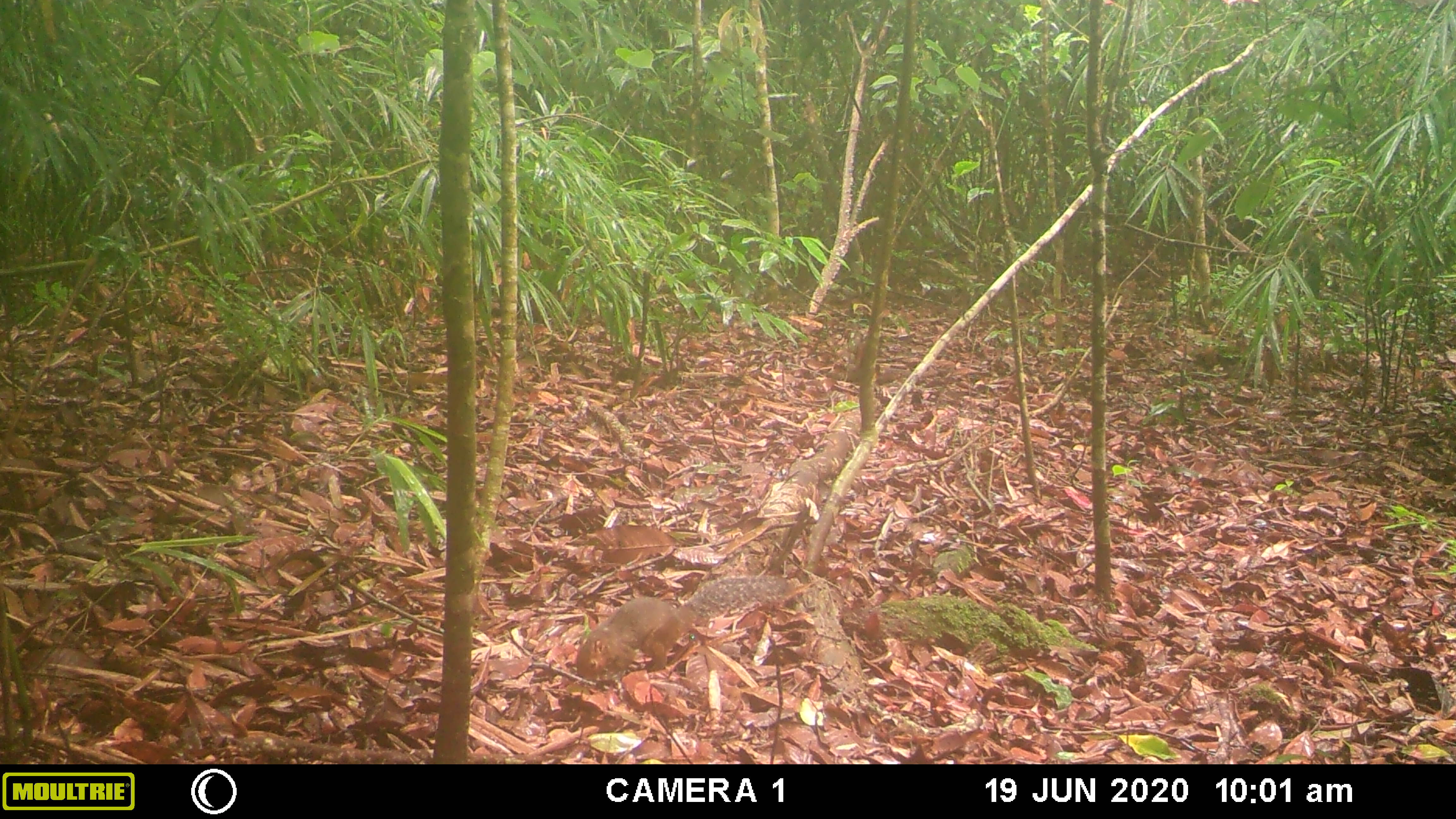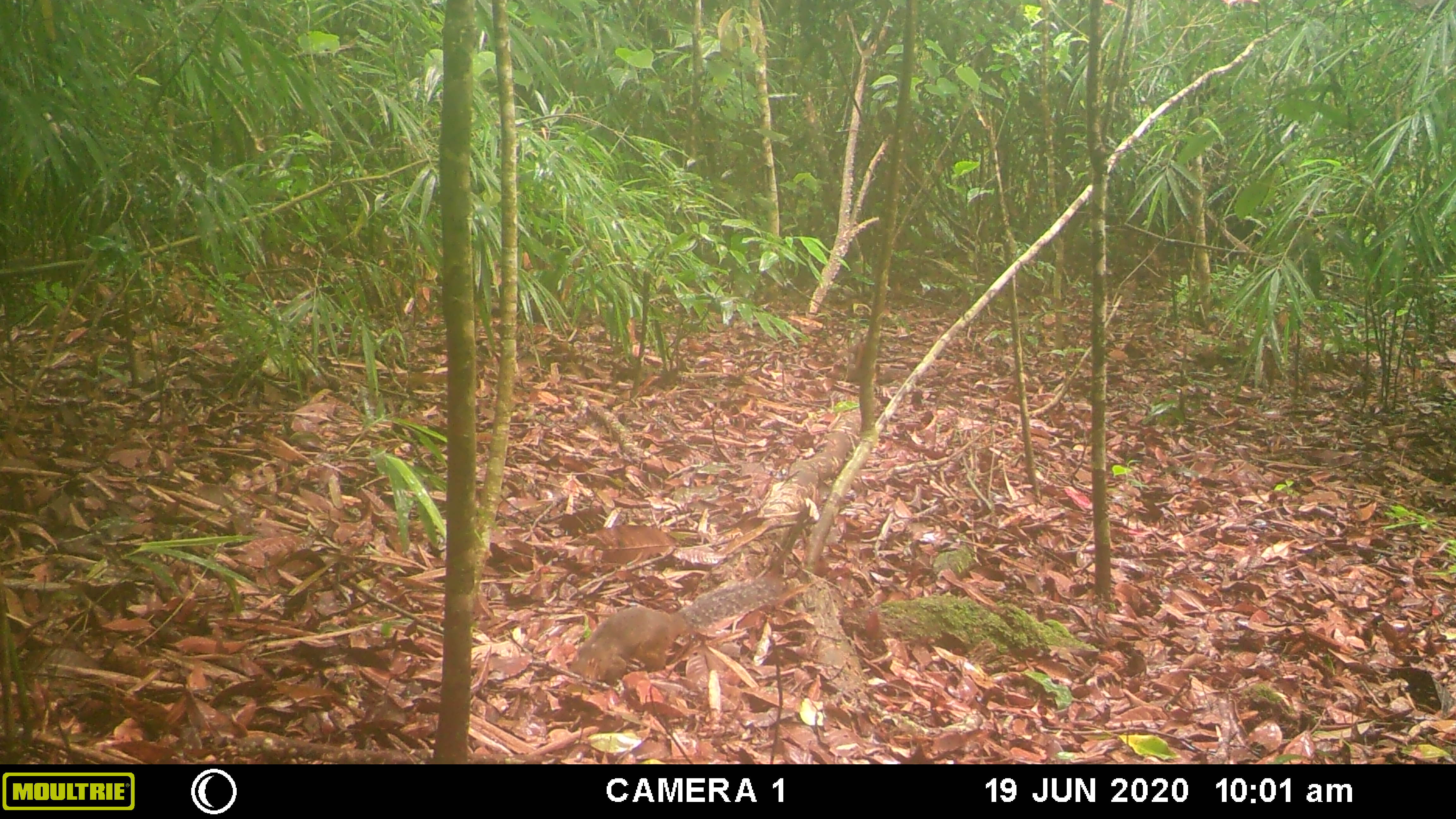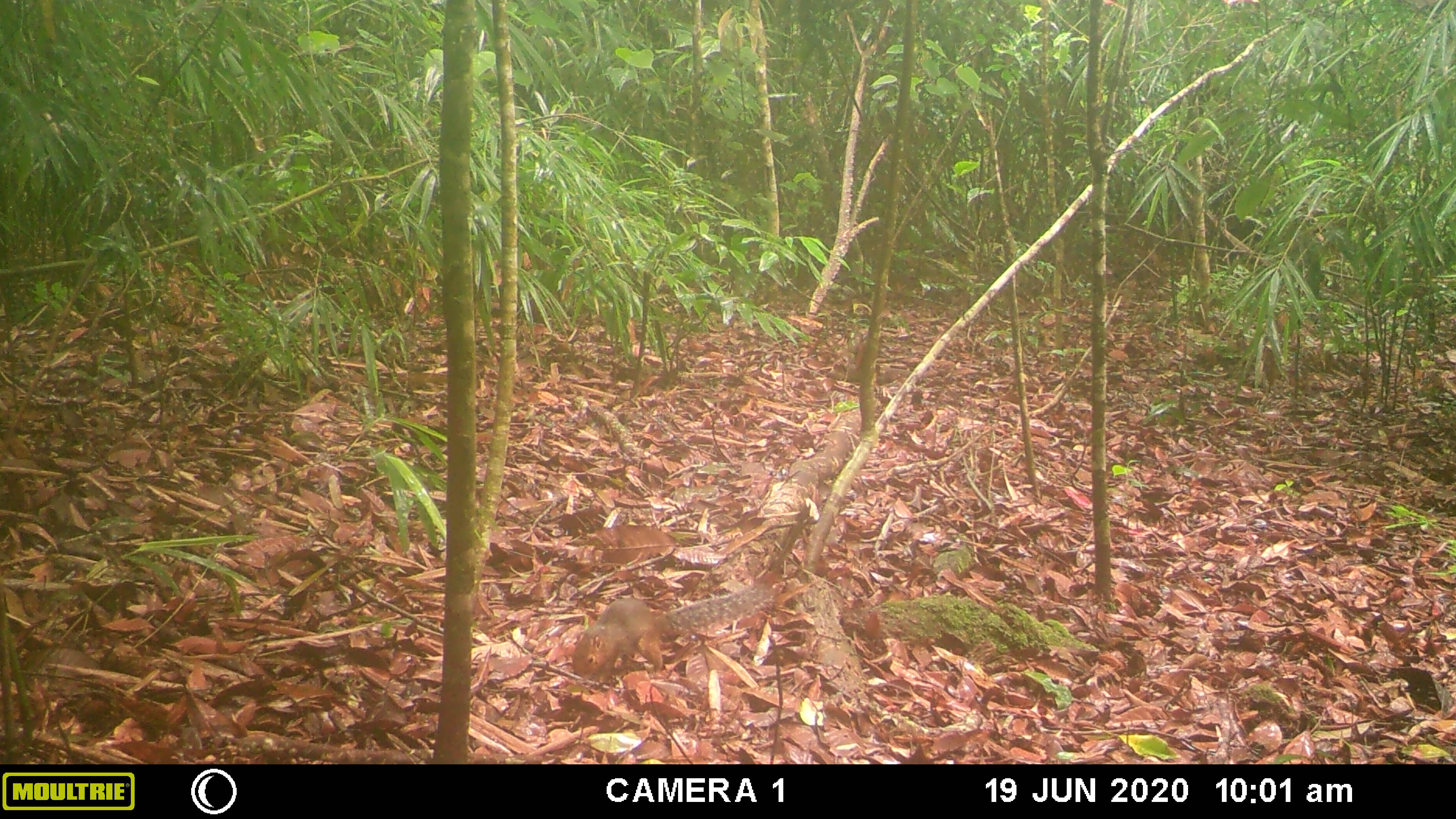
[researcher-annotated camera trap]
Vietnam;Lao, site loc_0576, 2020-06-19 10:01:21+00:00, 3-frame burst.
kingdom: Animalia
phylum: Chordata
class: Mammalia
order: Rodentia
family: Sciuridae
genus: Dremomys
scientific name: Dremomys rufigenis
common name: red-cheeked squirrel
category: red cheeked squirrel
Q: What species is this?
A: Red cheeked squirrel (red-cheeked squirrel) (Dremomys rufigenis).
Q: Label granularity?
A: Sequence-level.